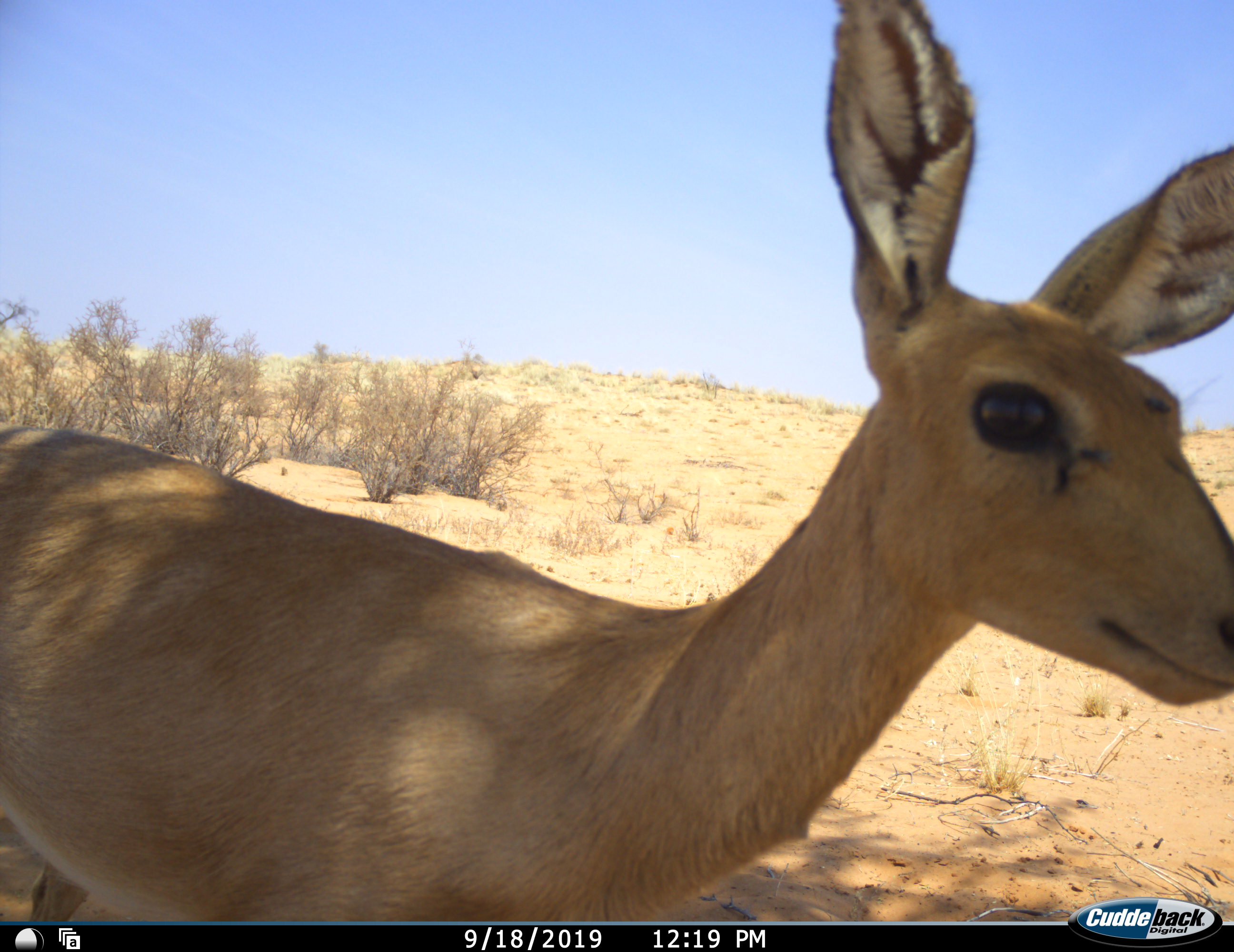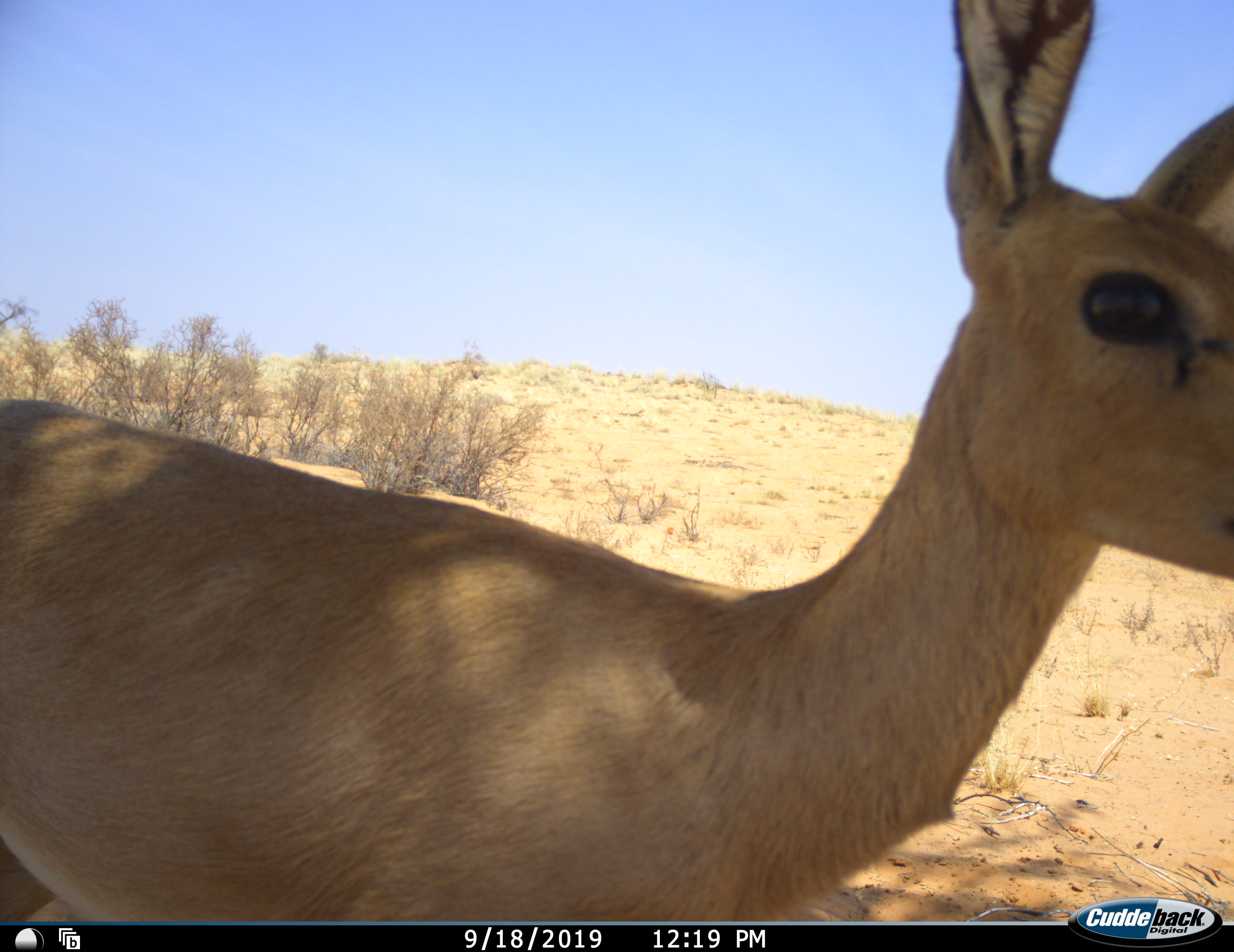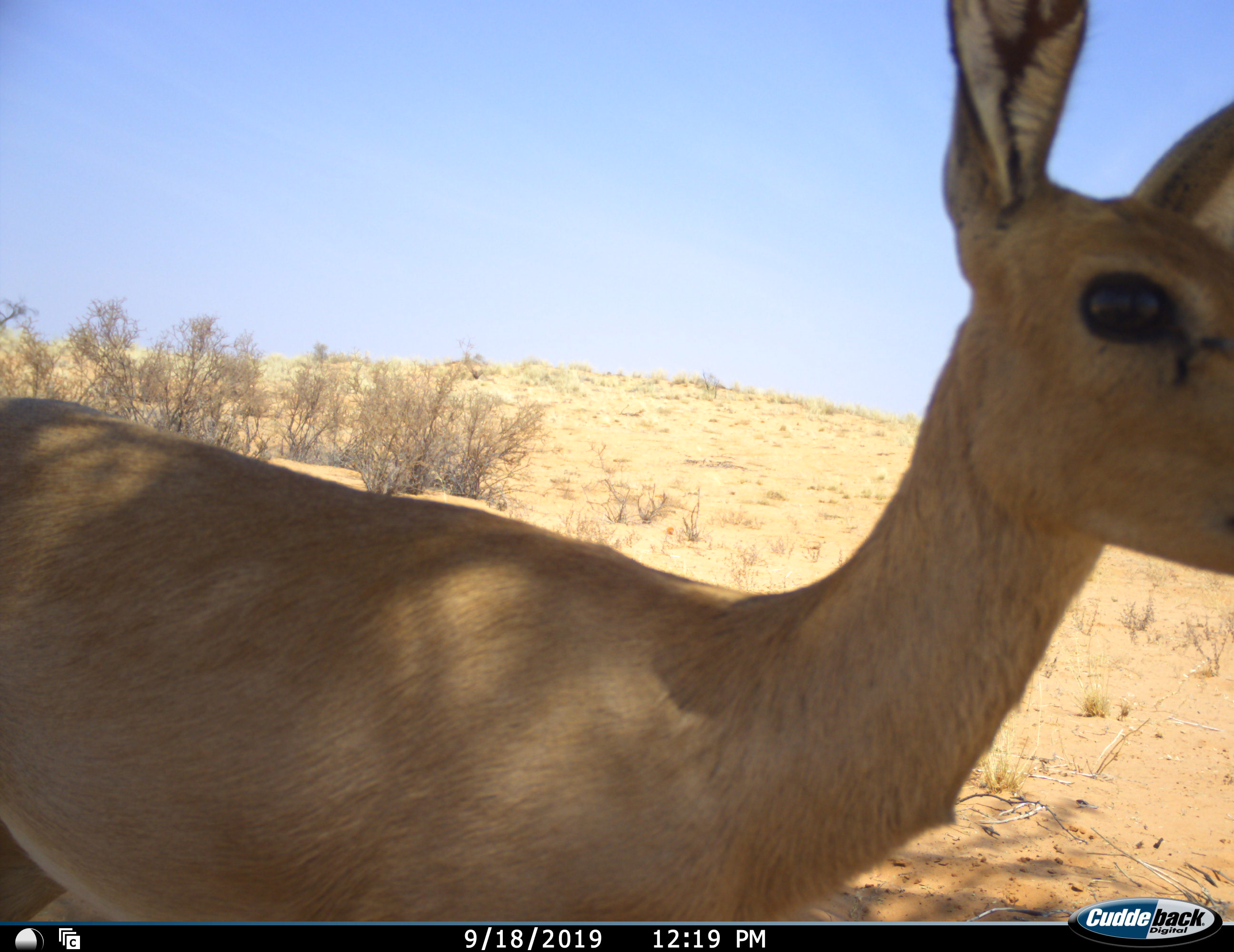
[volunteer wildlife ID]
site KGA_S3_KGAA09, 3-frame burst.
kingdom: Animalia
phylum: Chordata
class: Mammalia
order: Artiodactyla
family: Bovidae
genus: Raphicerus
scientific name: Raphicerus campestris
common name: steenbok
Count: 1.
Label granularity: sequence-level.